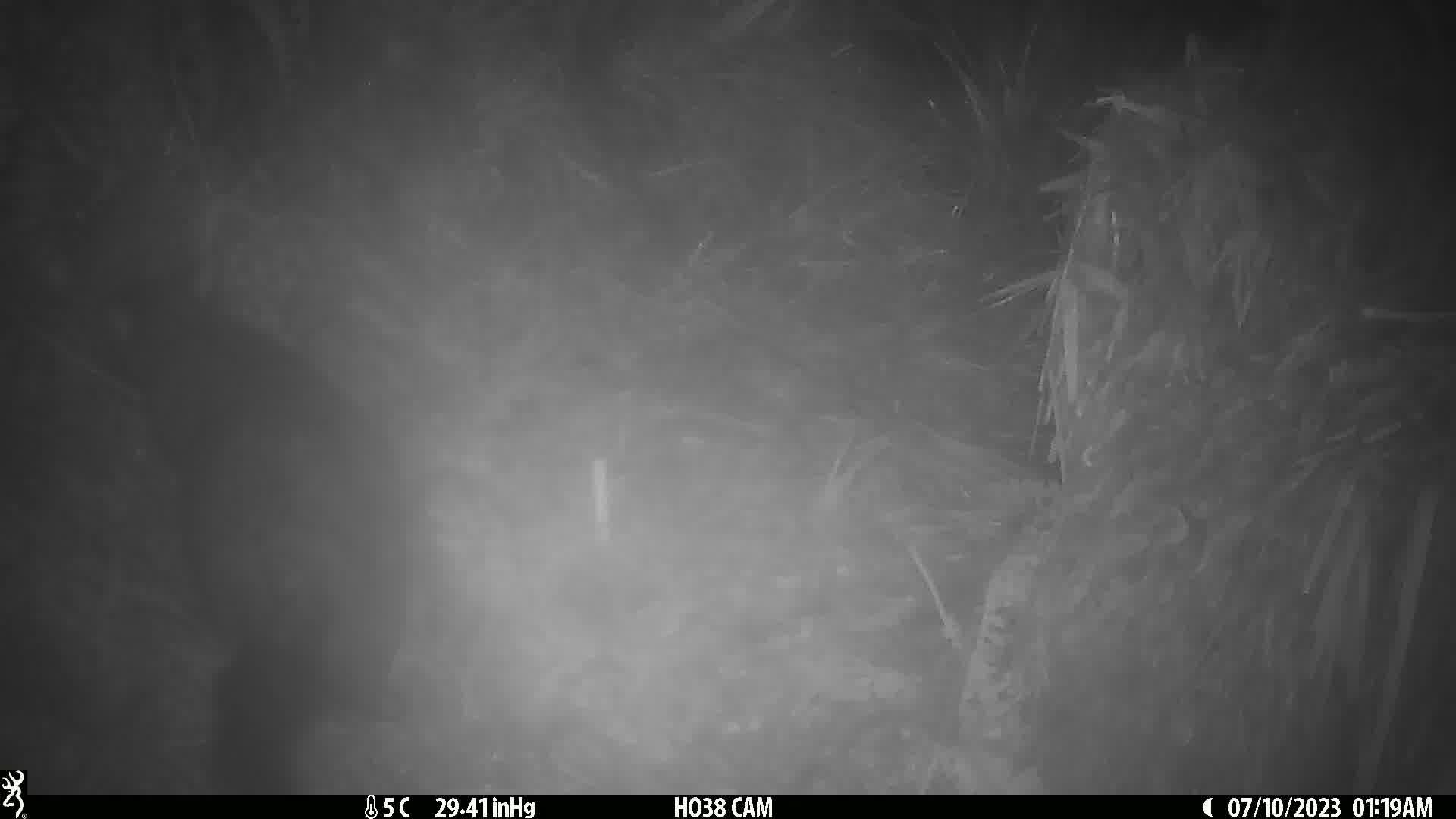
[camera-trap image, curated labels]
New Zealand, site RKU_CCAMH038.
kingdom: Animalia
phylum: Chordata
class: Mammalia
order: Diprotodontia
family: Phalangeridae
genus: Trichosurus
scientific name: Trichosurus vulpecula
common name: common brushtail possum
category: possum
Possum (common brushtail possum) (Trichosurus vulpecula).